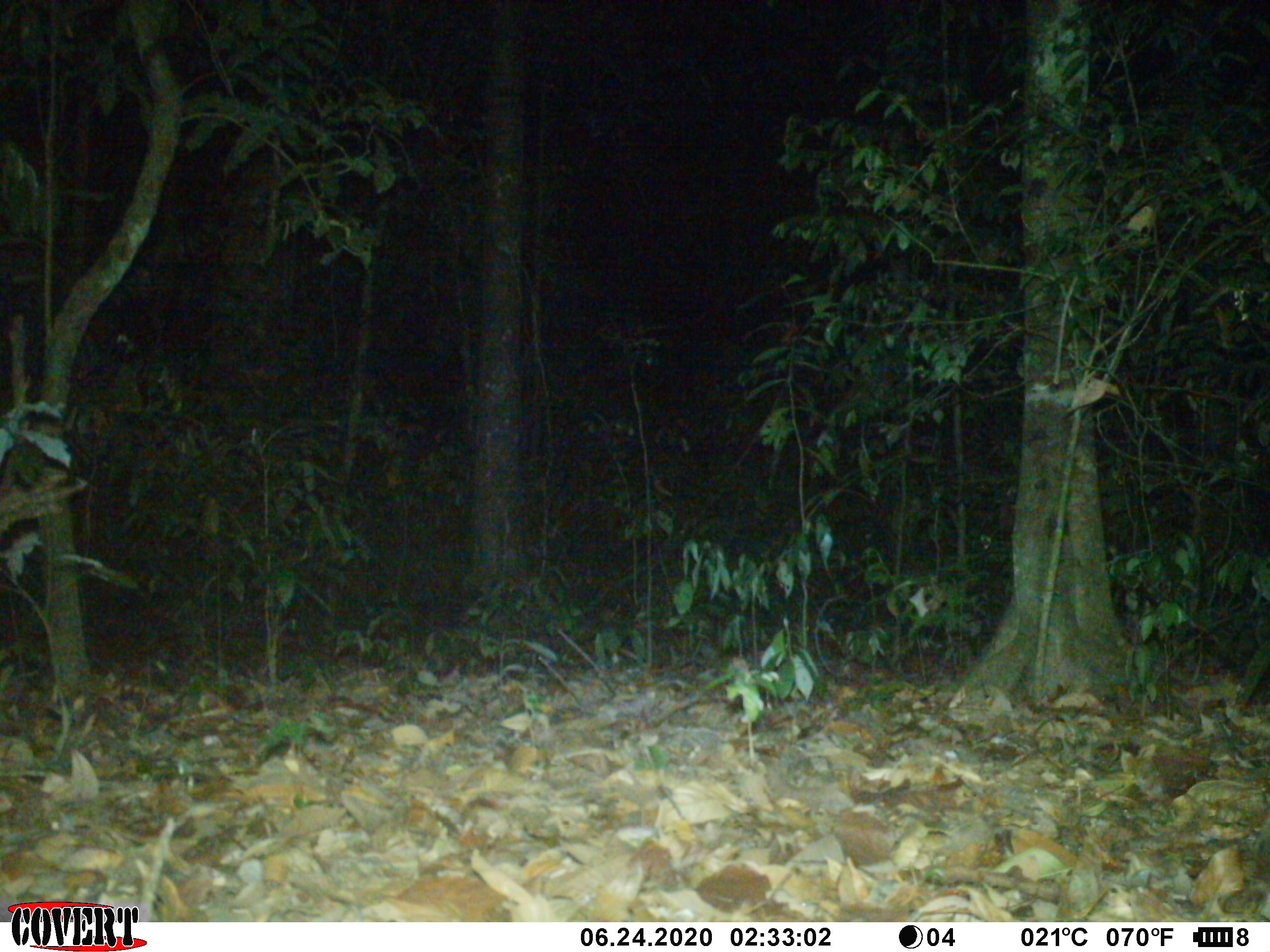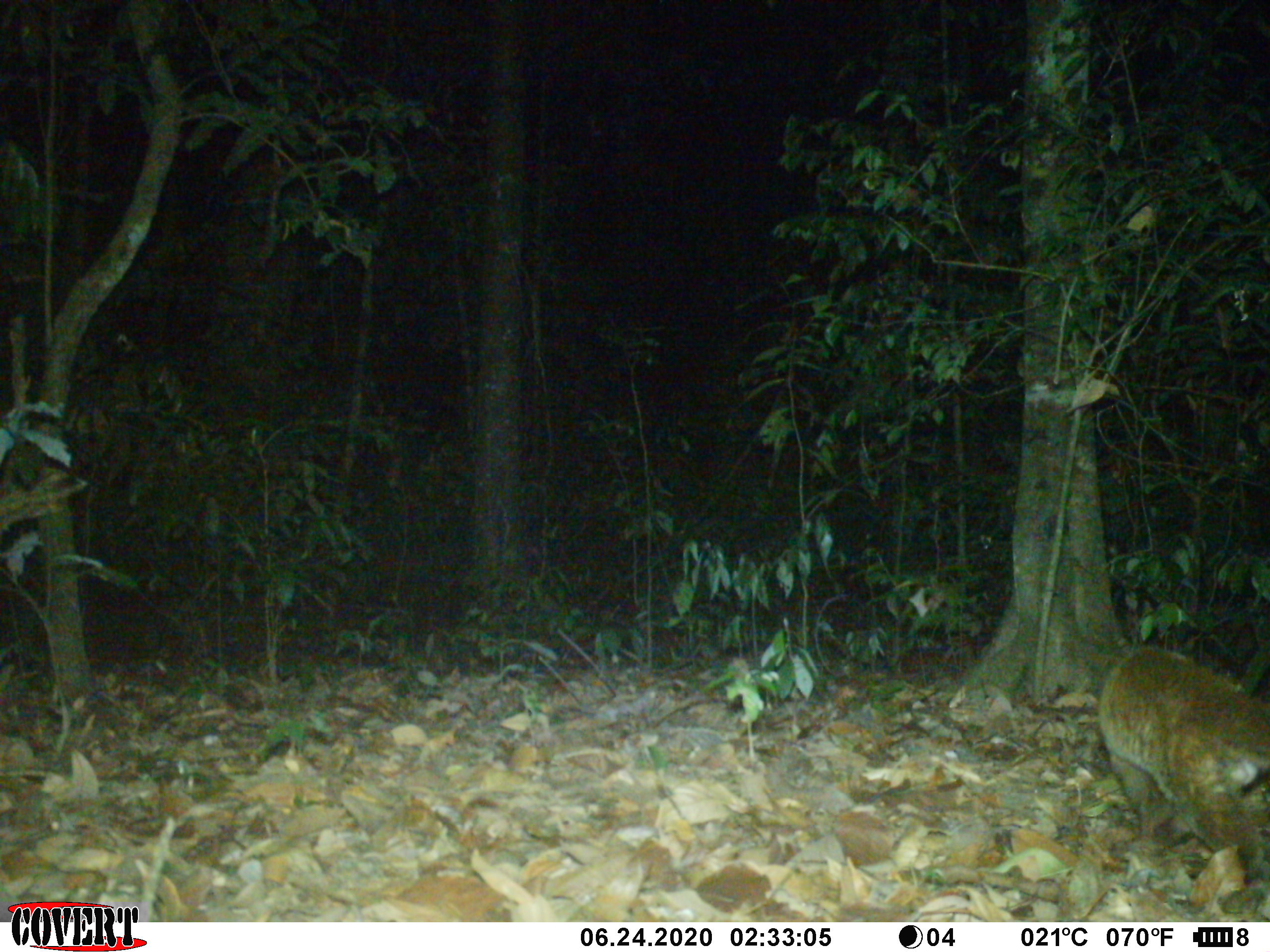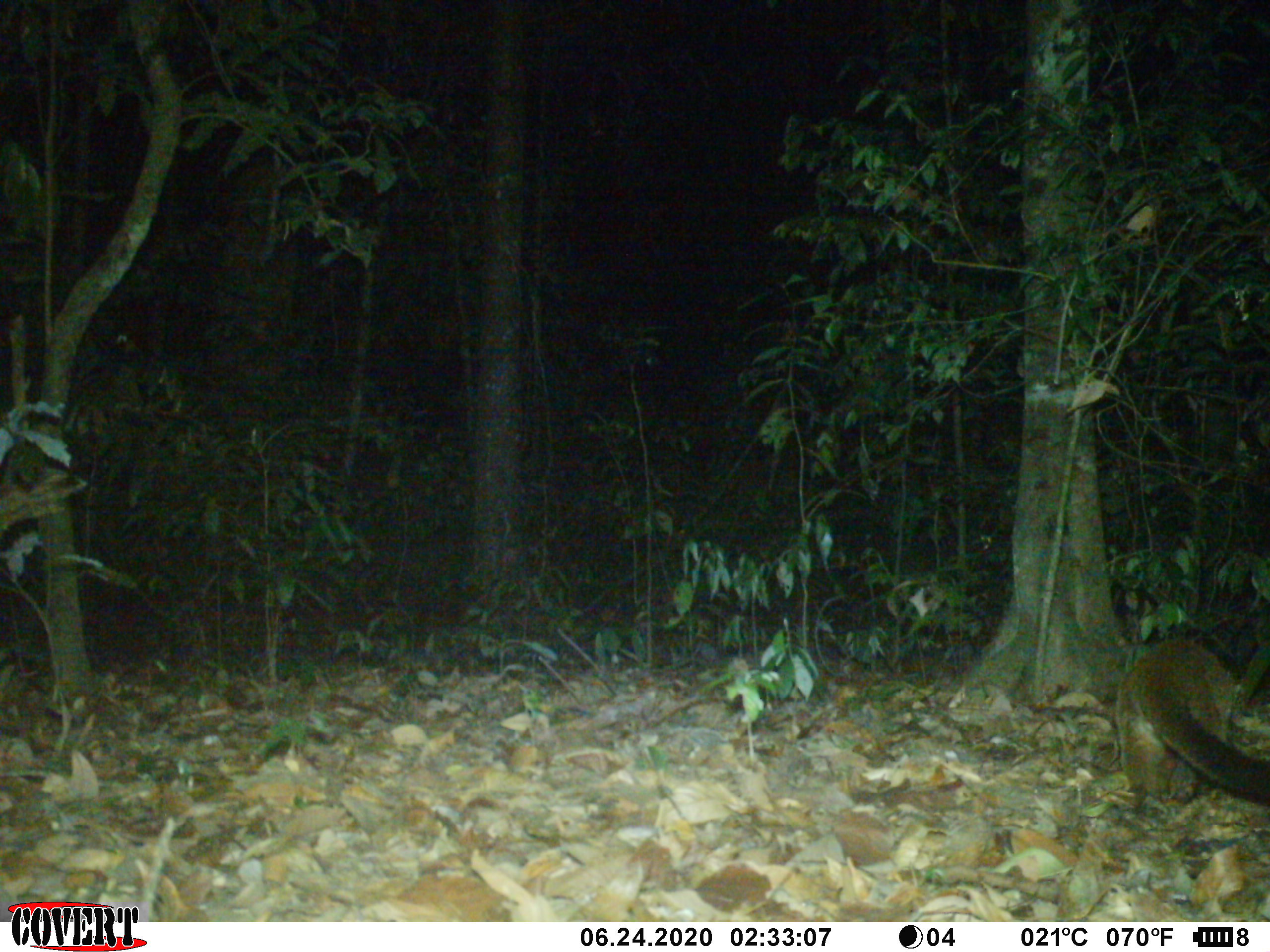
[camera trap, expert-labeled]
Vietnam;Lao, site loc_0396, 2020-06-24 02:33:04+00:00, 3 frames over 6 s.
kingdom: Animalia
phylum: Chordata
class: Mammalia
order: Carnivora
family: Viverridae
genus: Paguma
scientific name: Paguma larvata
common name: masked palm civet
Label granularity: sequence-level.